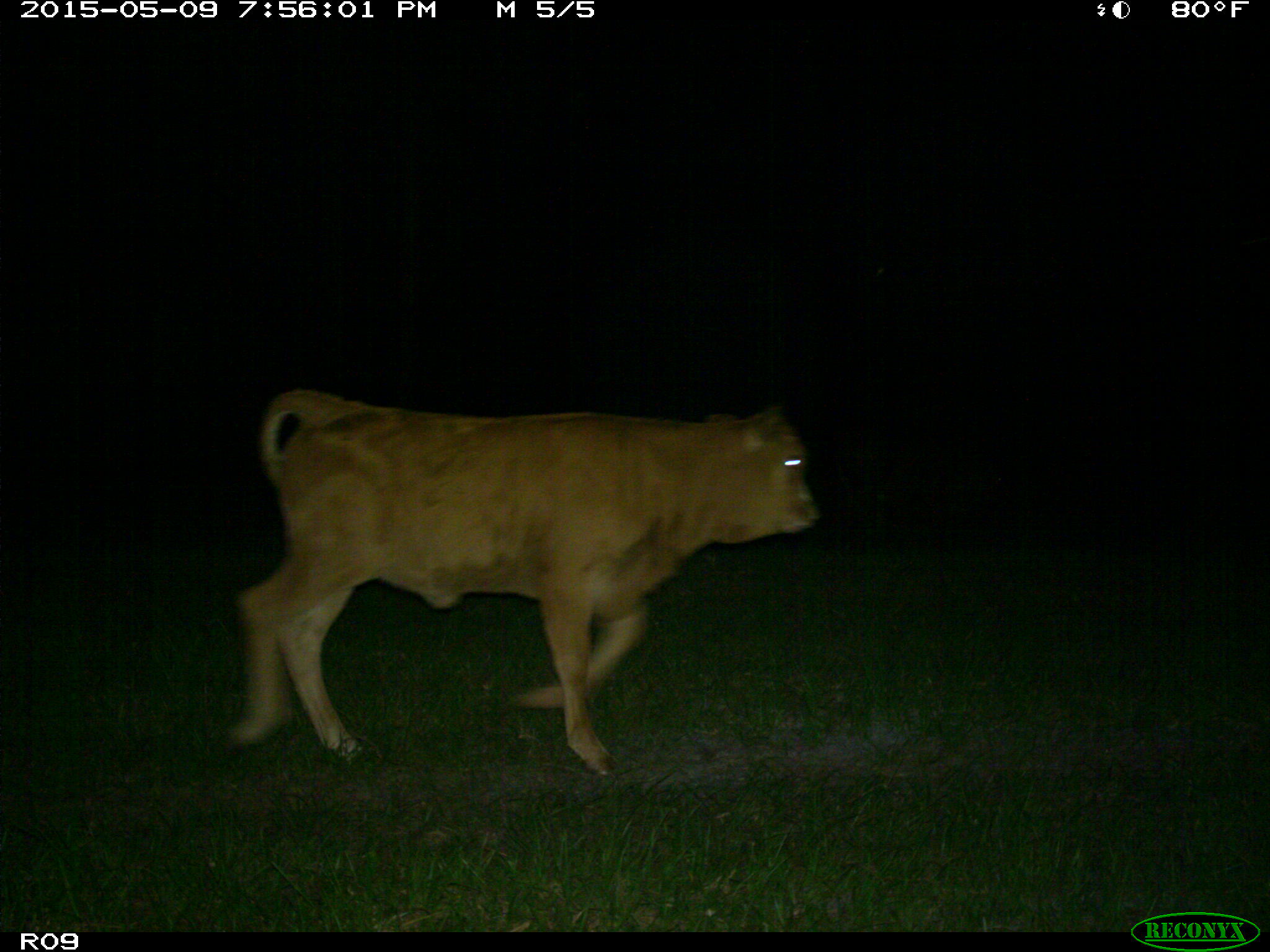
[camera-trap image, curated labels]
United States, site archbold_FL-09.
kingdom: Animalia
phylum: Chordata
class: Mammalia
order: Artiodactyla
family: Bovidae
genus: Bos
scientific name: Bos taurus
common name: domestic cow